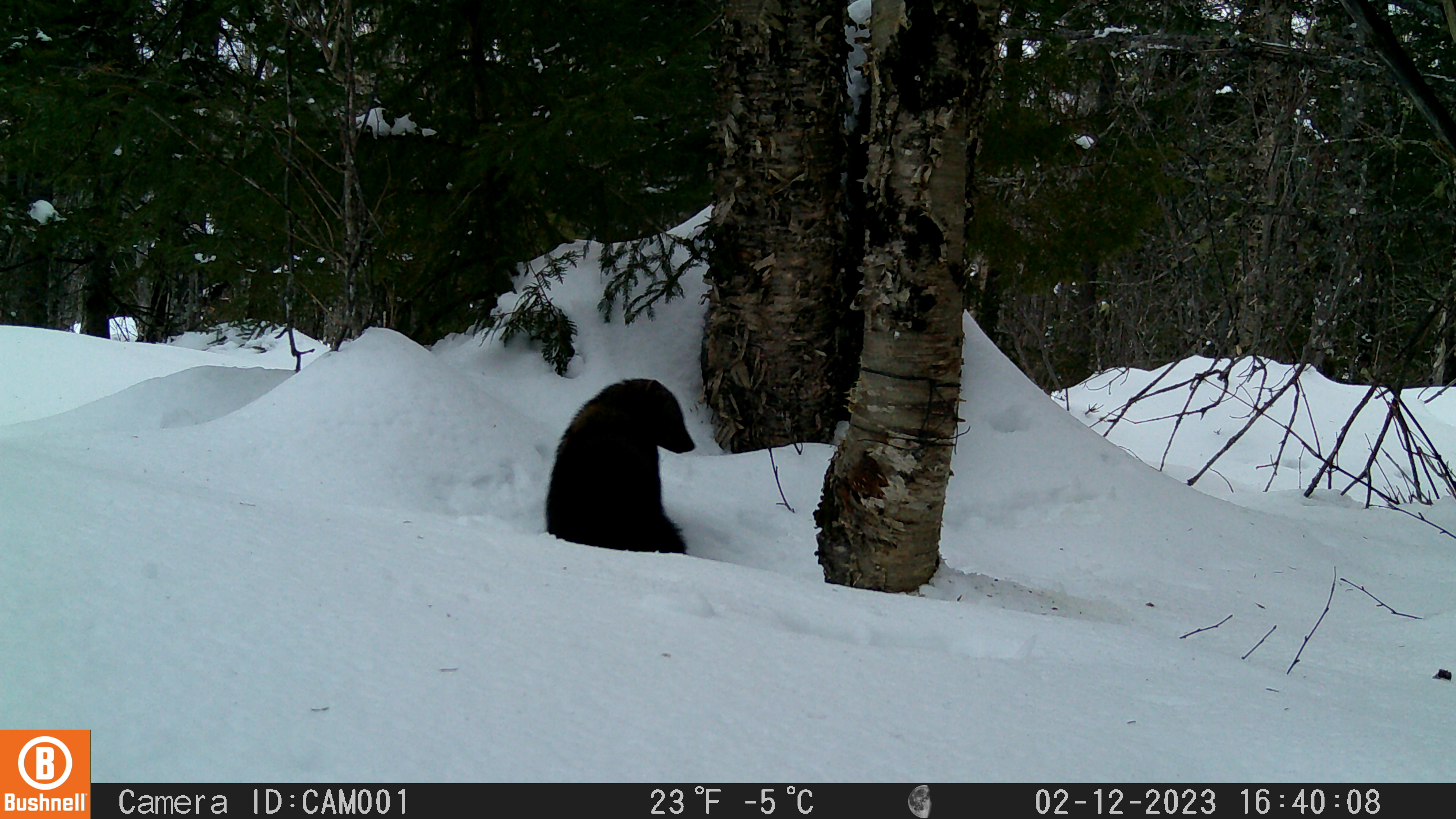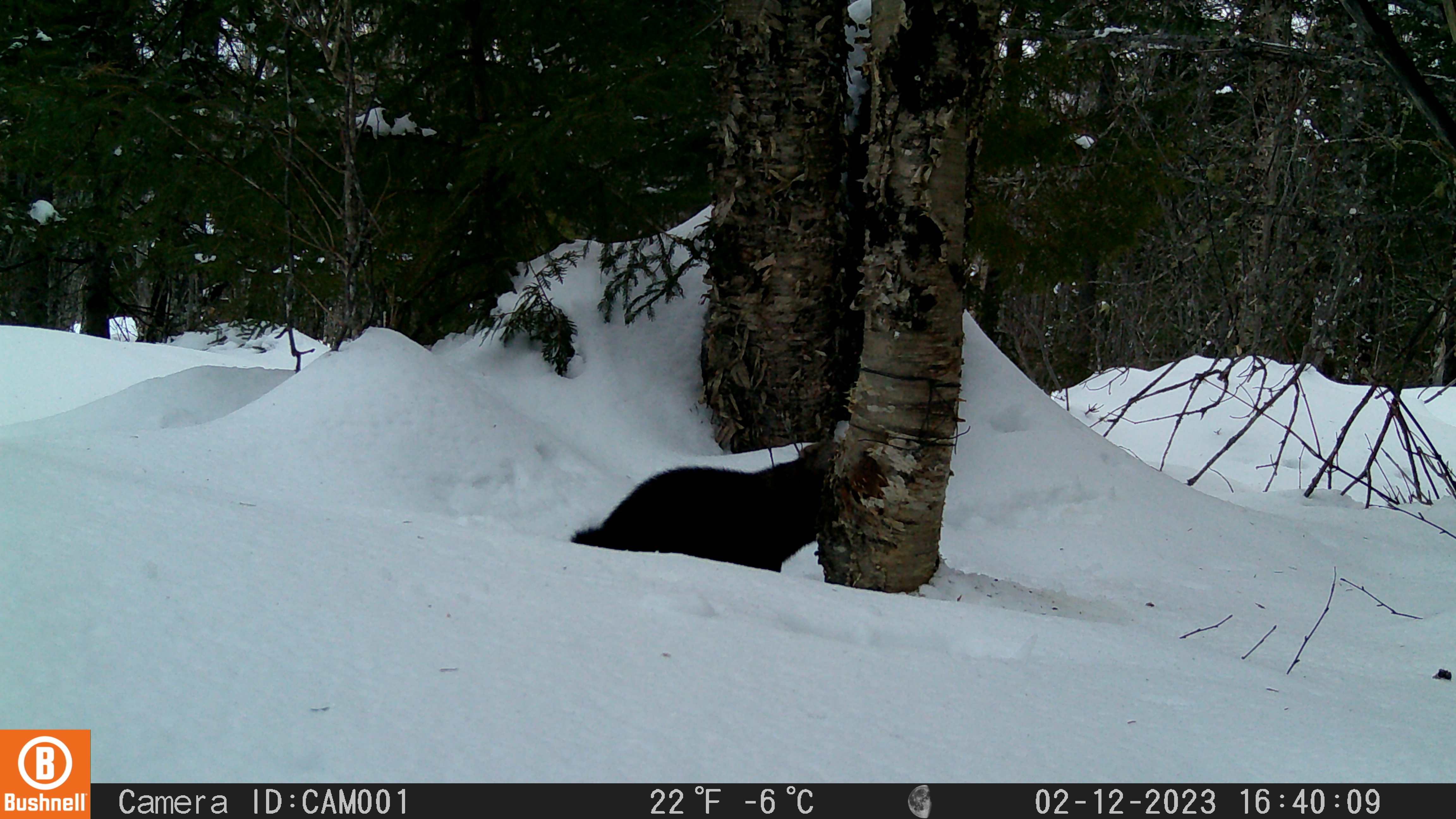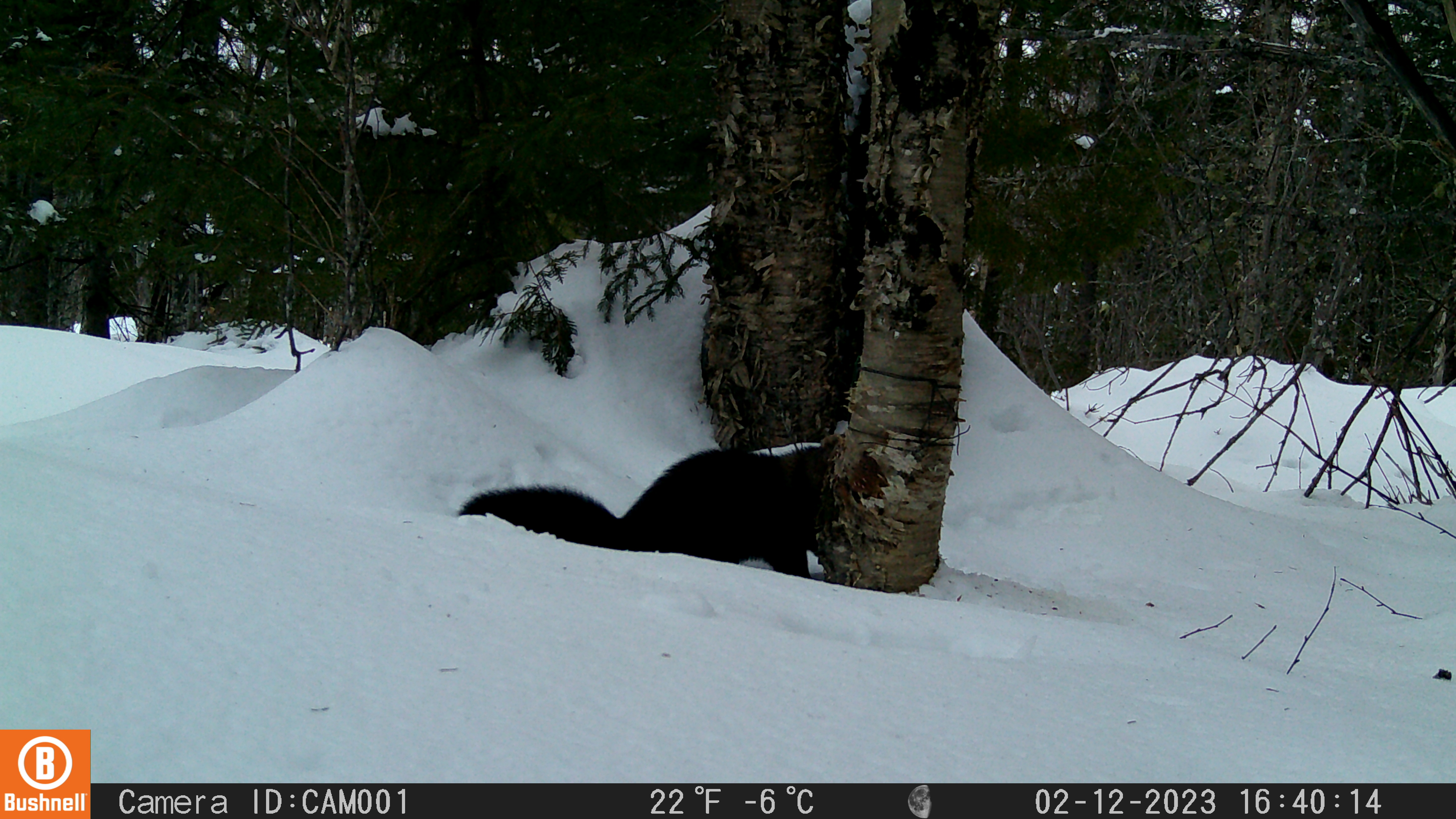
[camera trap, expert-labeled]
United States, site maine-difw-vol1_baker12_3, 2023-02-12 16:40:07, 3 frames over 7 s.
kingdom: Animalia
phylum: Chordata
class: Mammalia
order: Carnivora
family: Mustelidae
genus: Pekania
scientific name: Pekania pennanti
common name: fisher